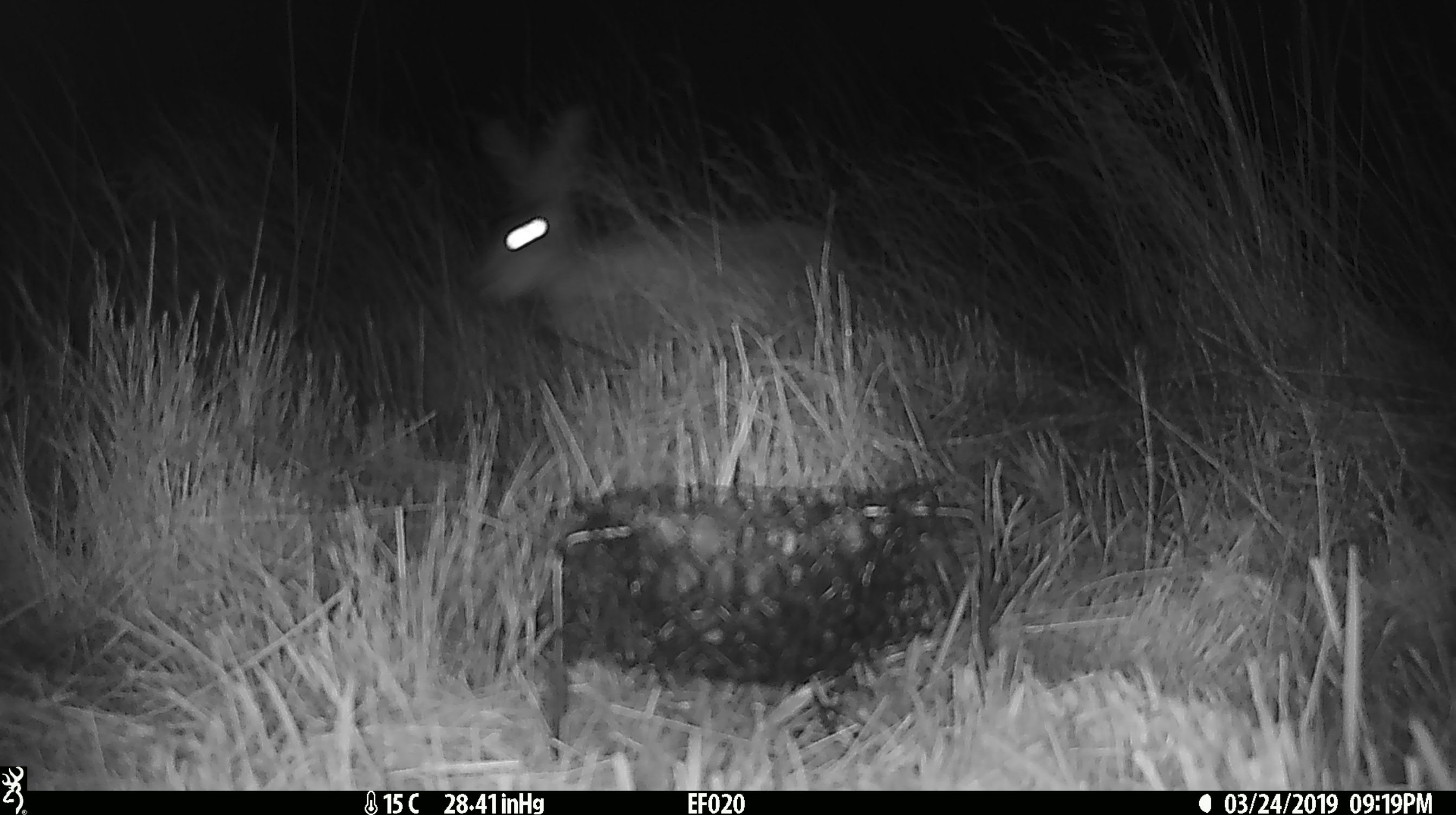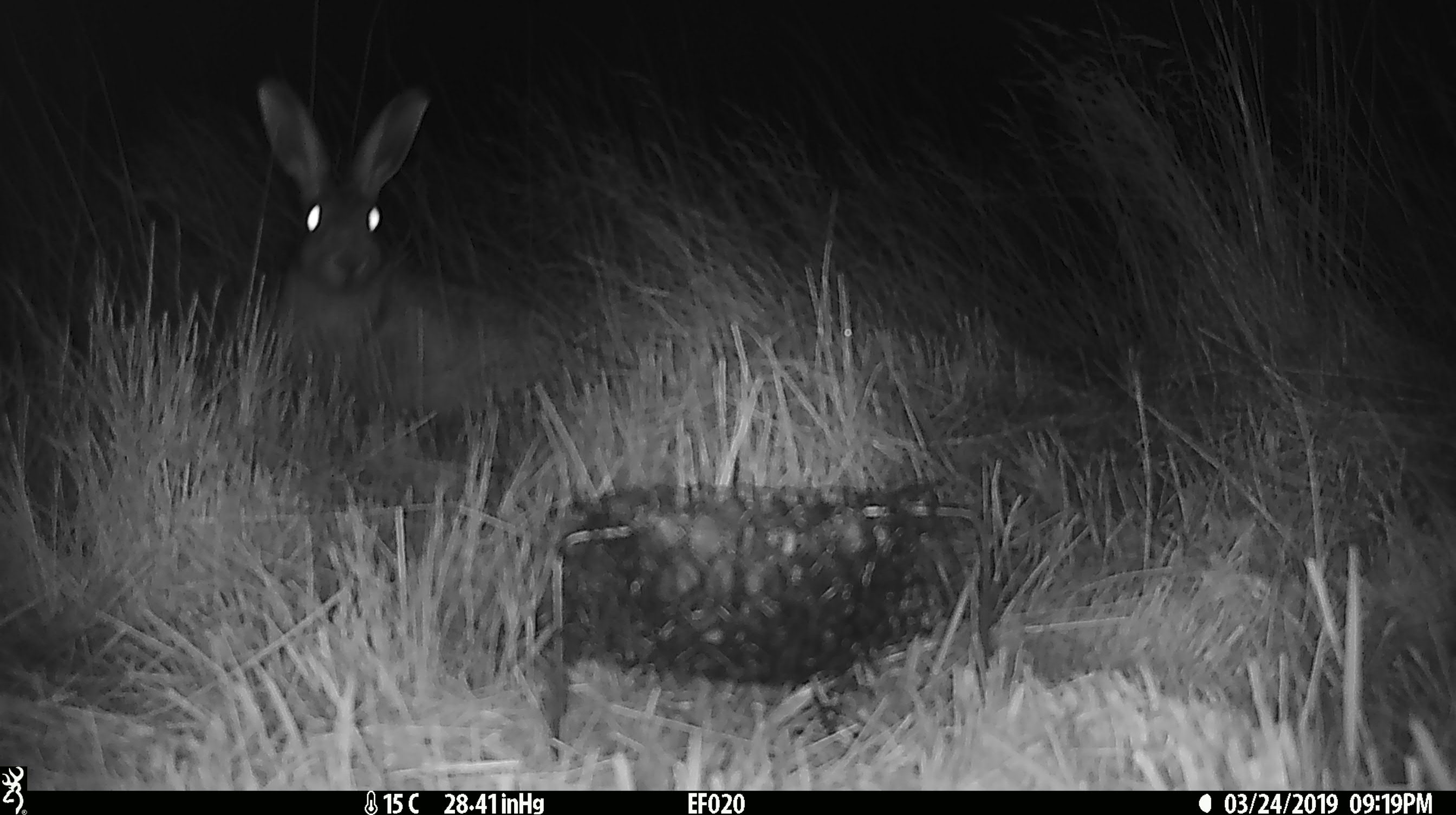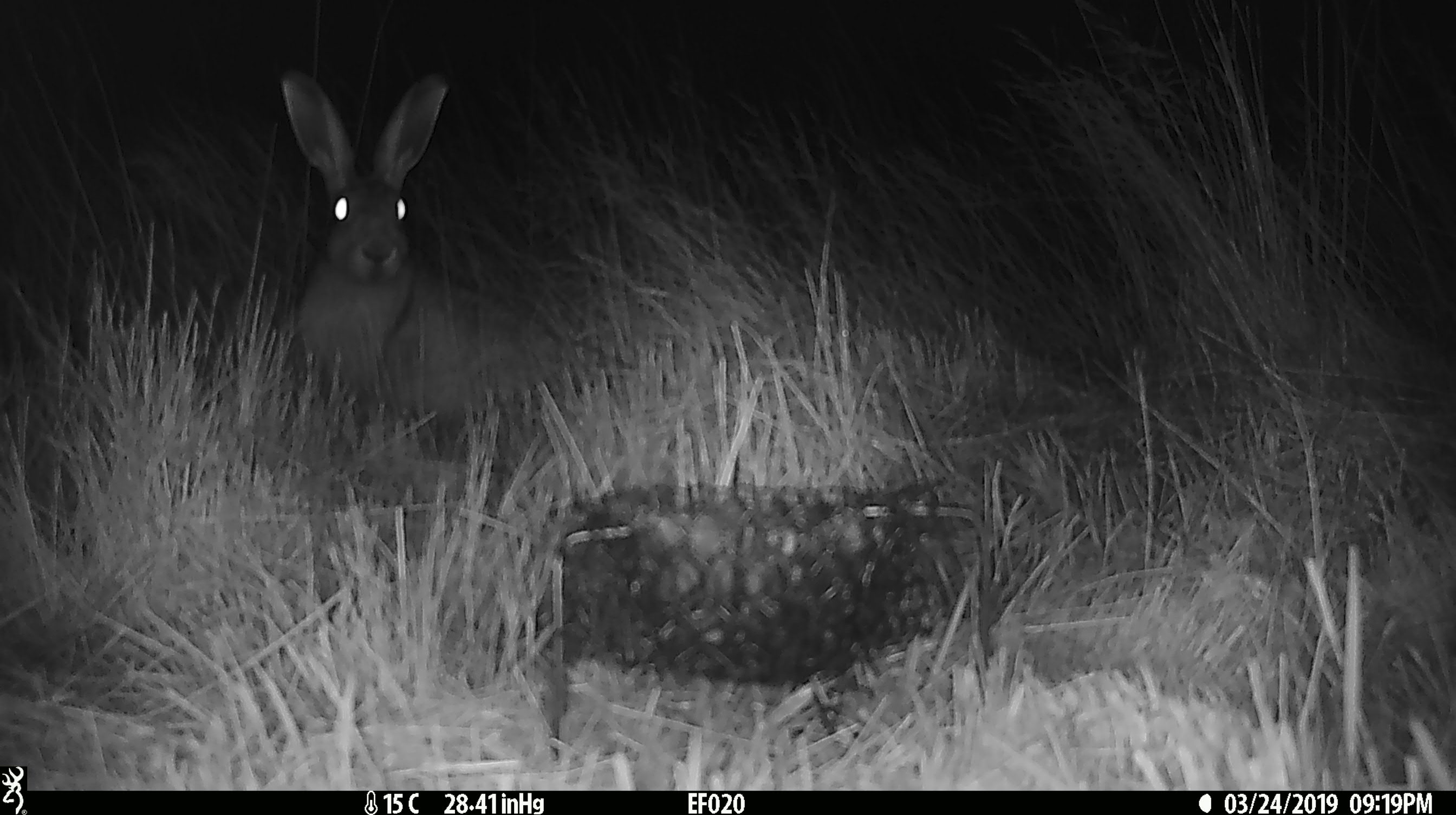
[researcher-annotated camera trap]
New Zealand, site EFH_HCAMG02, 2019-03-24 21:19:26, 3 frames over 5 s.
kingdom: Animalia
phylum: Chordata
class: Mammalia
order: Lagomorpha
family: Leporidae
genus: Lepus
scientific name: Lepus europaeus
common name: brown hare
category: hare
Hare (brown hare) (Lepus europaeus).